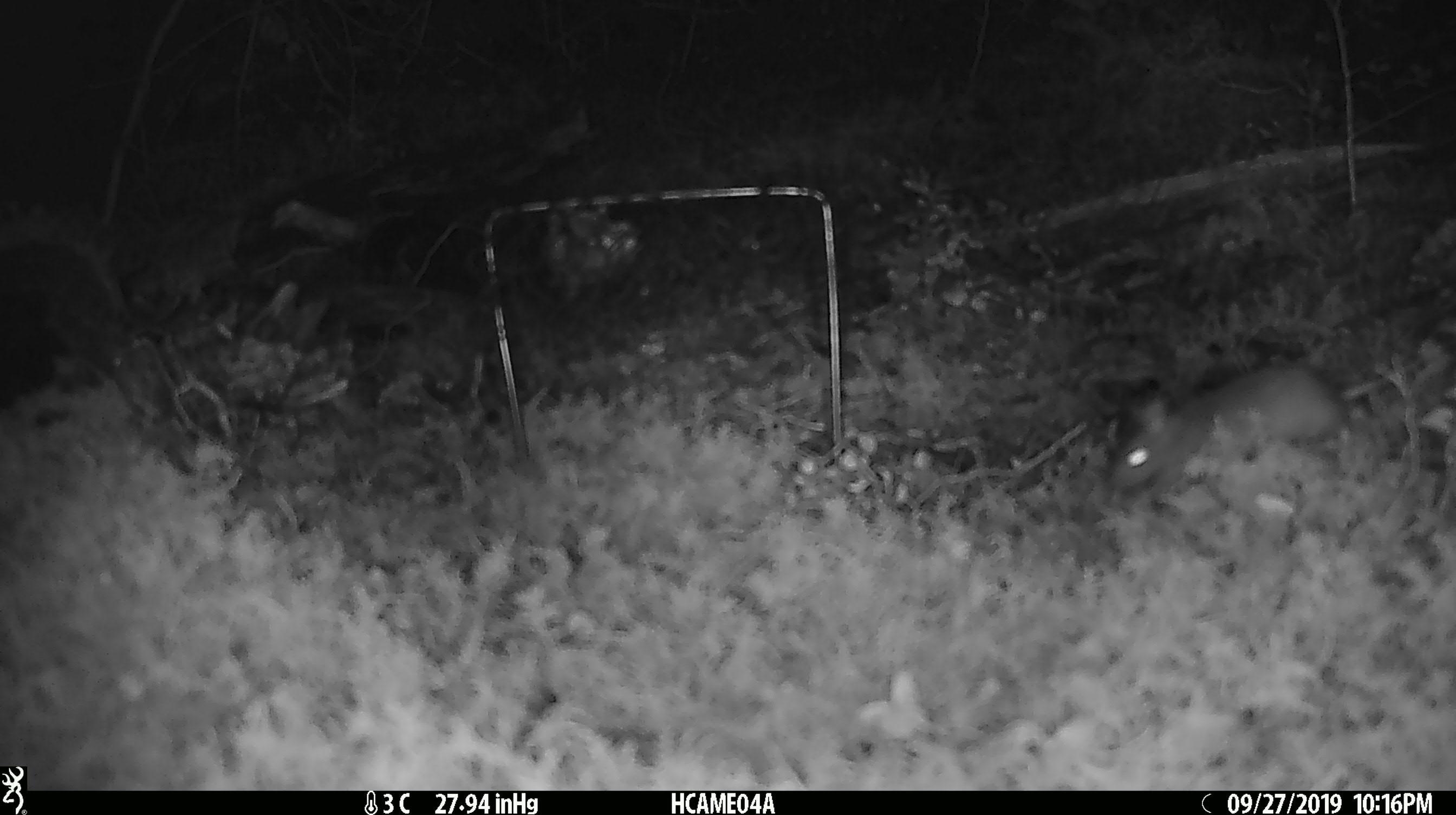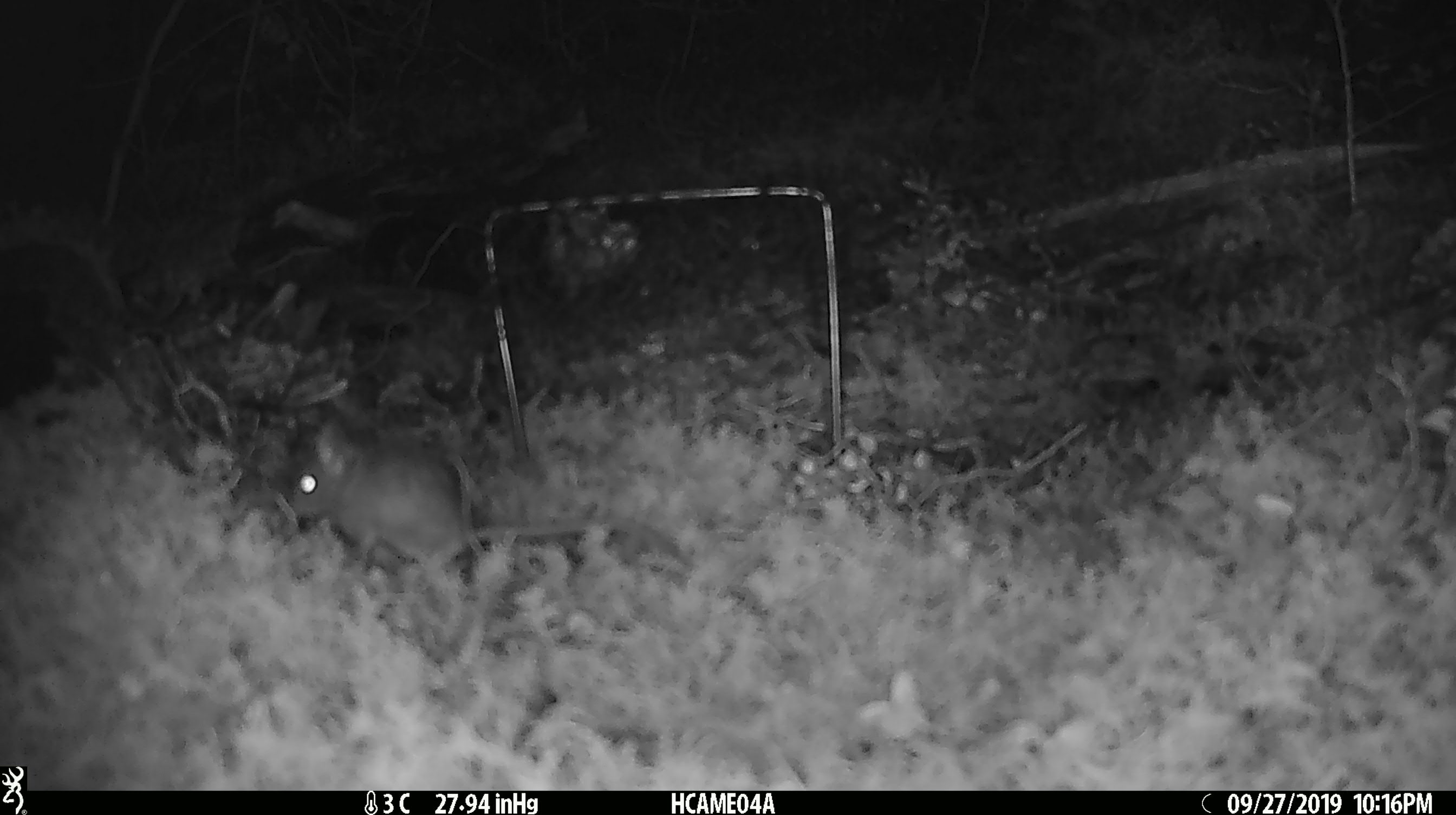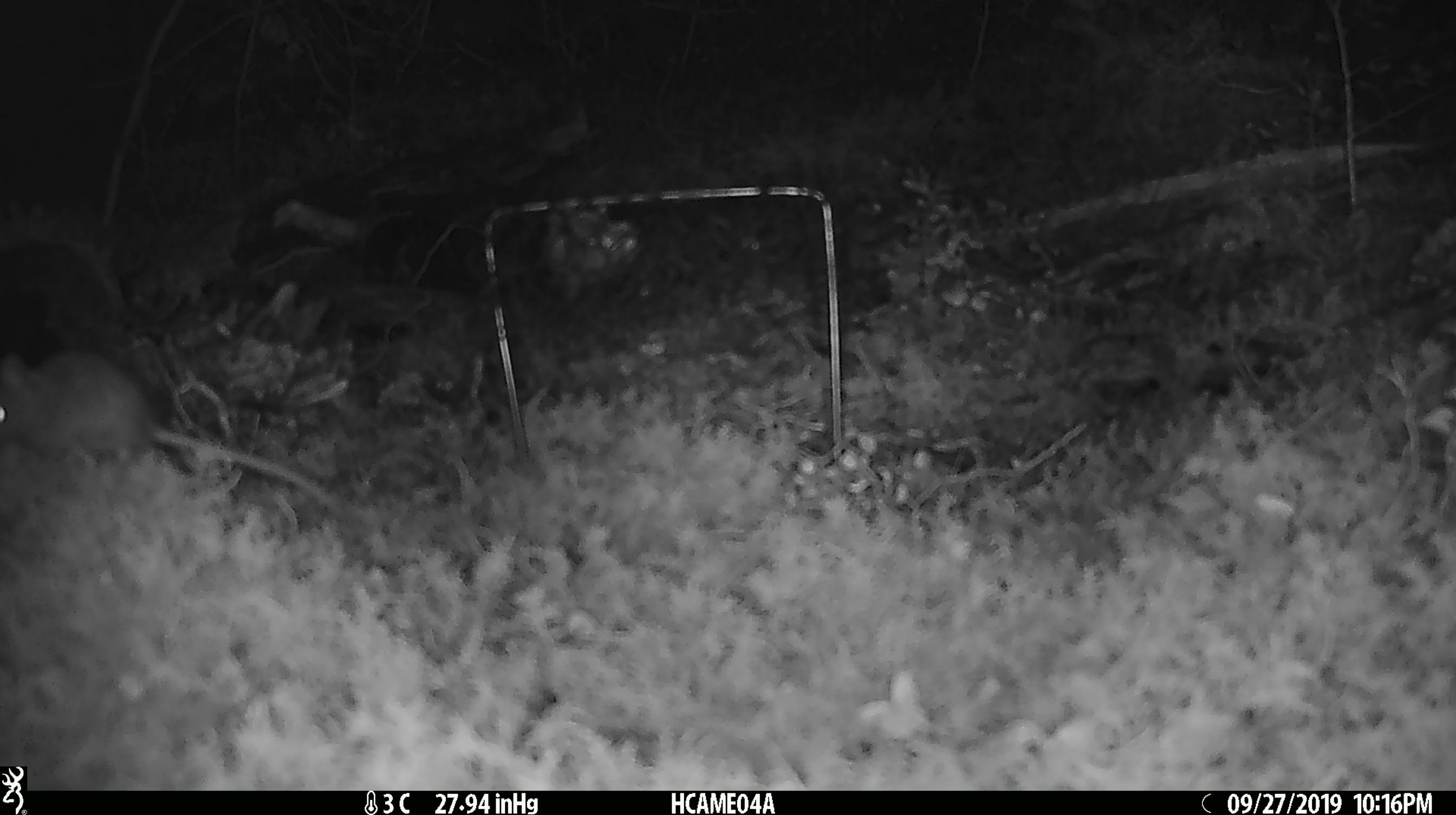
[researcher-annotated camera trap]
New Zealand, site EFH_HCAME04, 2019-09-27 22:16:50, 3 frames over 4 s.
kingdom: Animalia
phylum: Chordata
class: Mammalia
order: Rodentia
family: Muridae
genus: Mus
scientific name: Mus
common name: mouse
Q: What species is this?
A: Mouse (Mus).